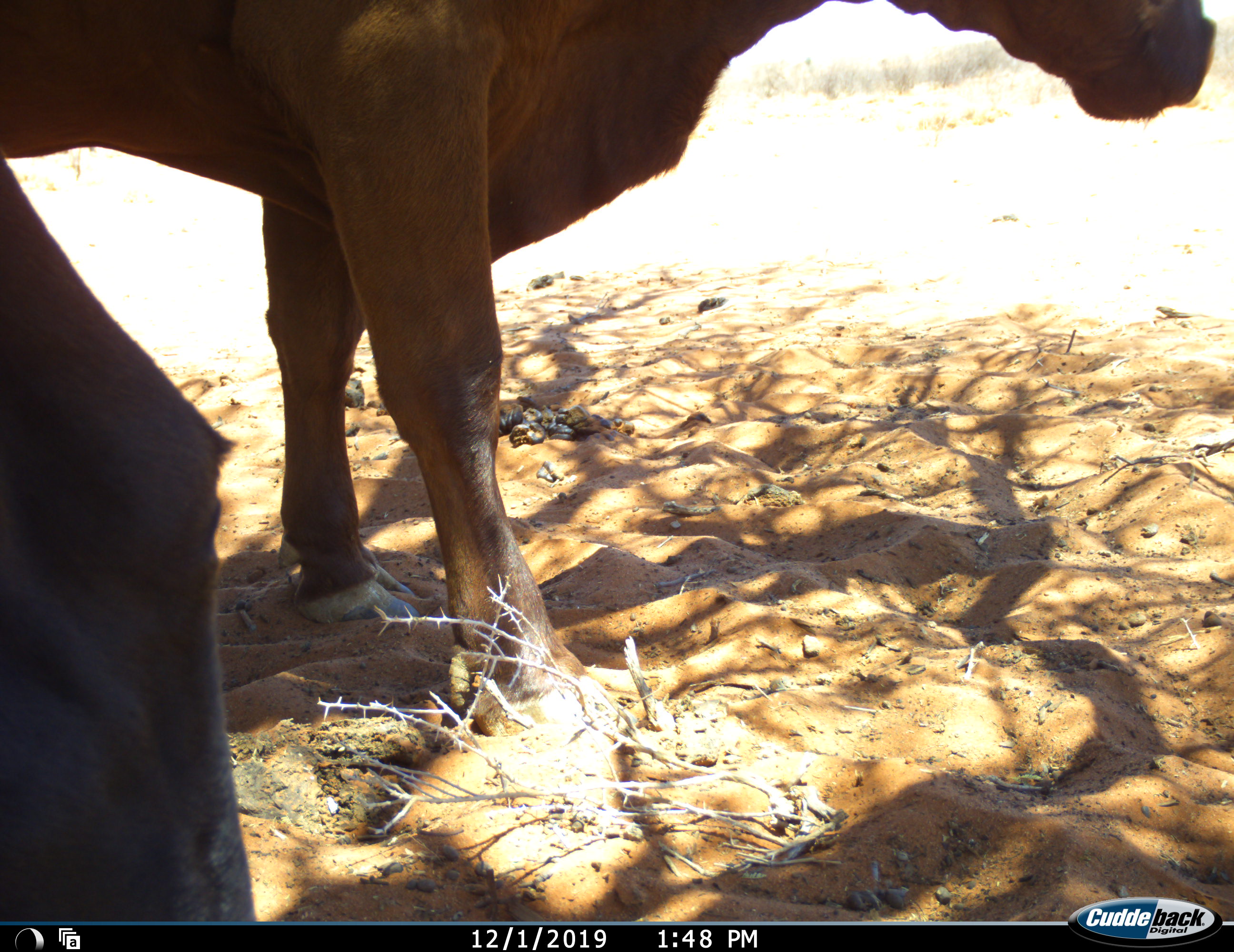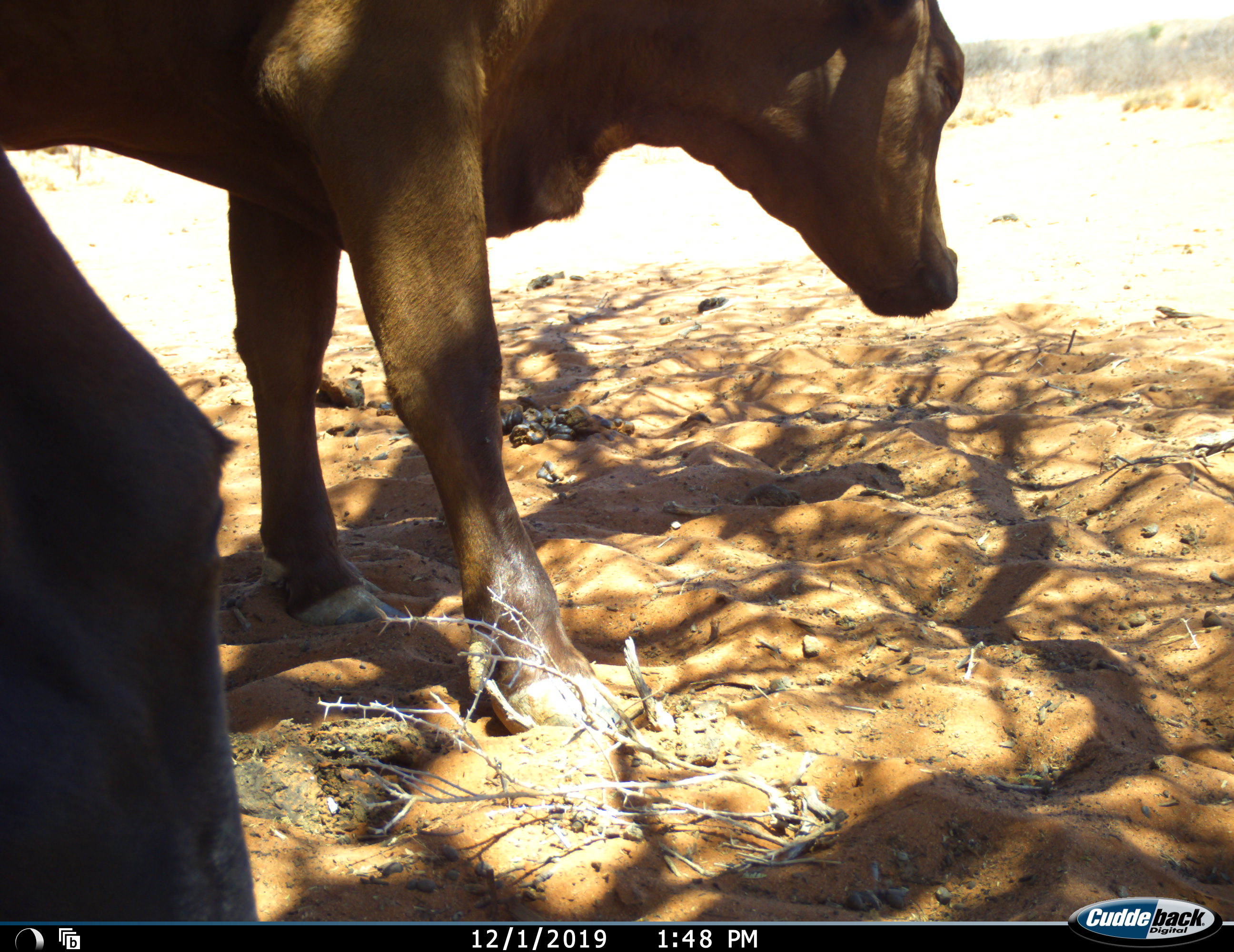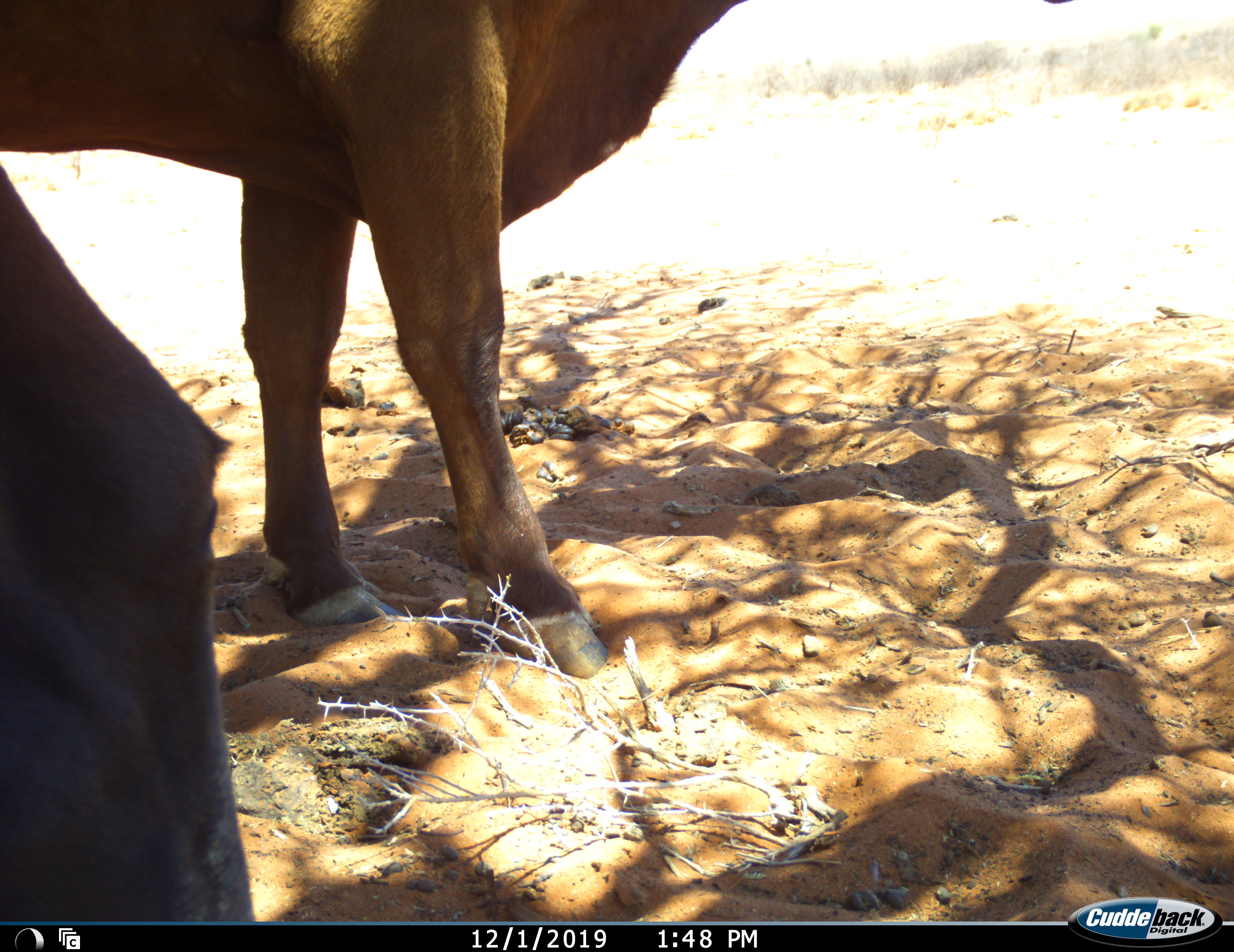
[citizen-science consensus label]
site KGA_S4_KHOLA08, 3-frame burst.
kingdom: Animalia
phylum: Chordata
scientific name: Vertebrata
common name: domestic animal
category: domesticanimal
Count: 2.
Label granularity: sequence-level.